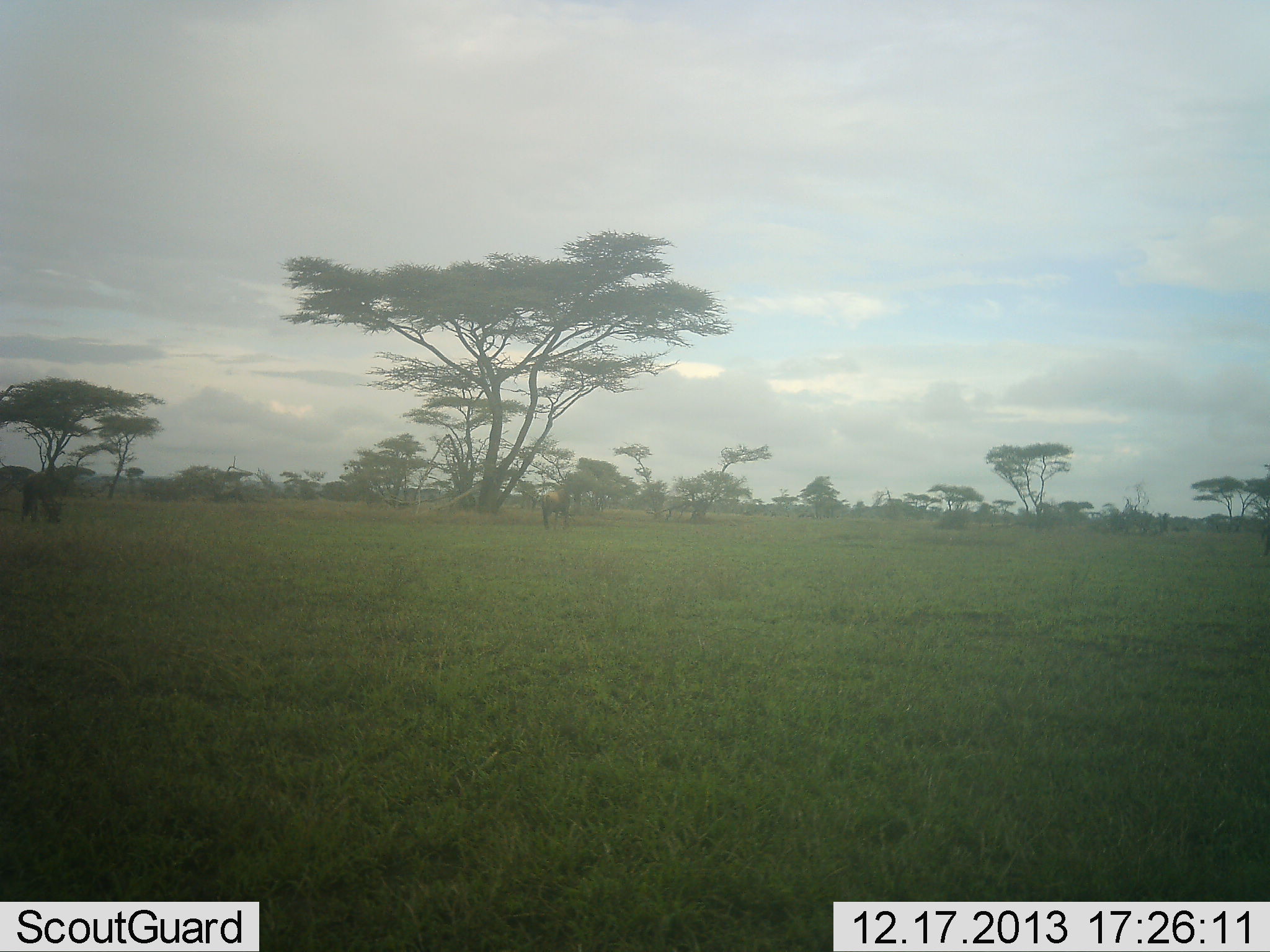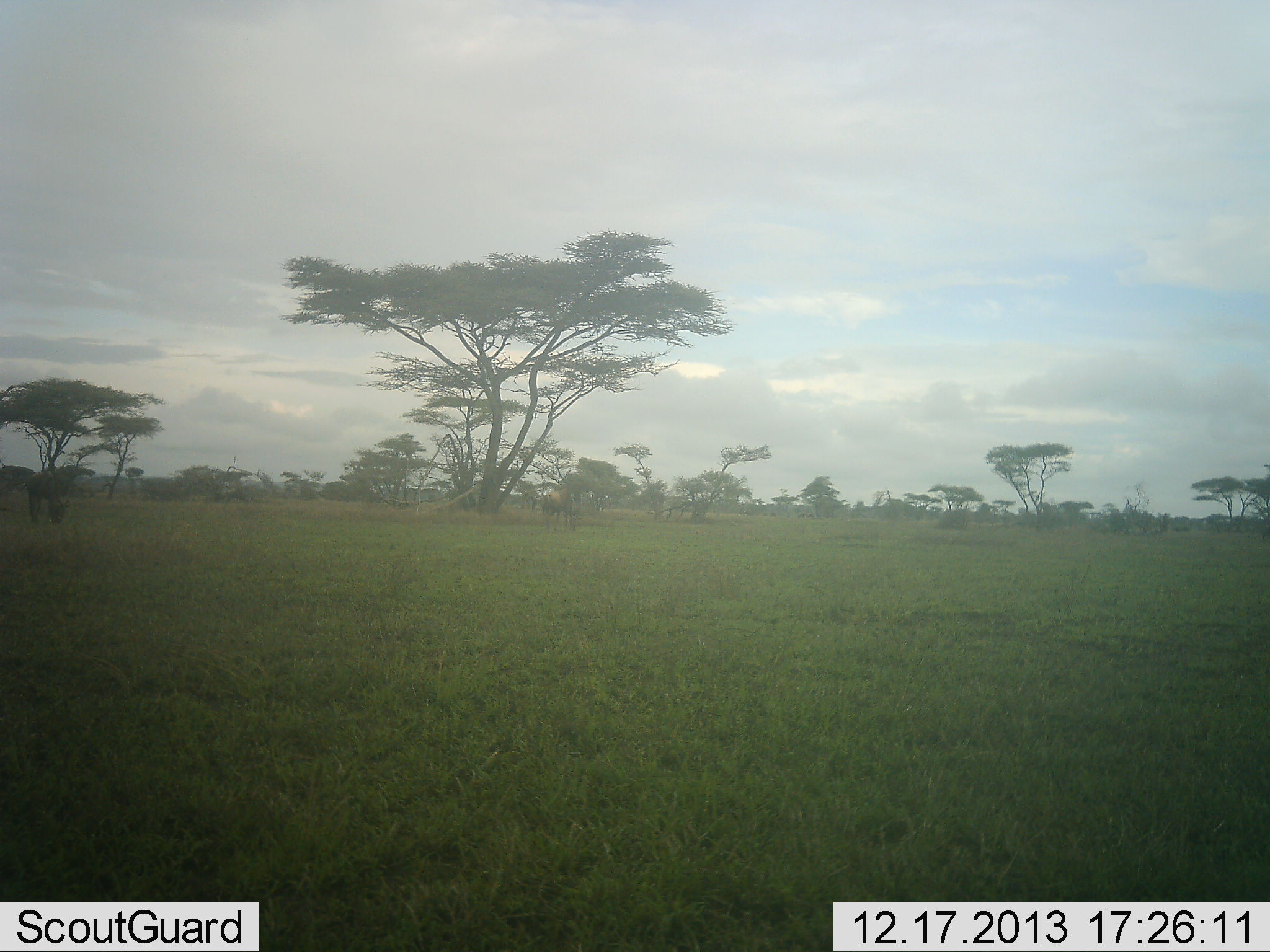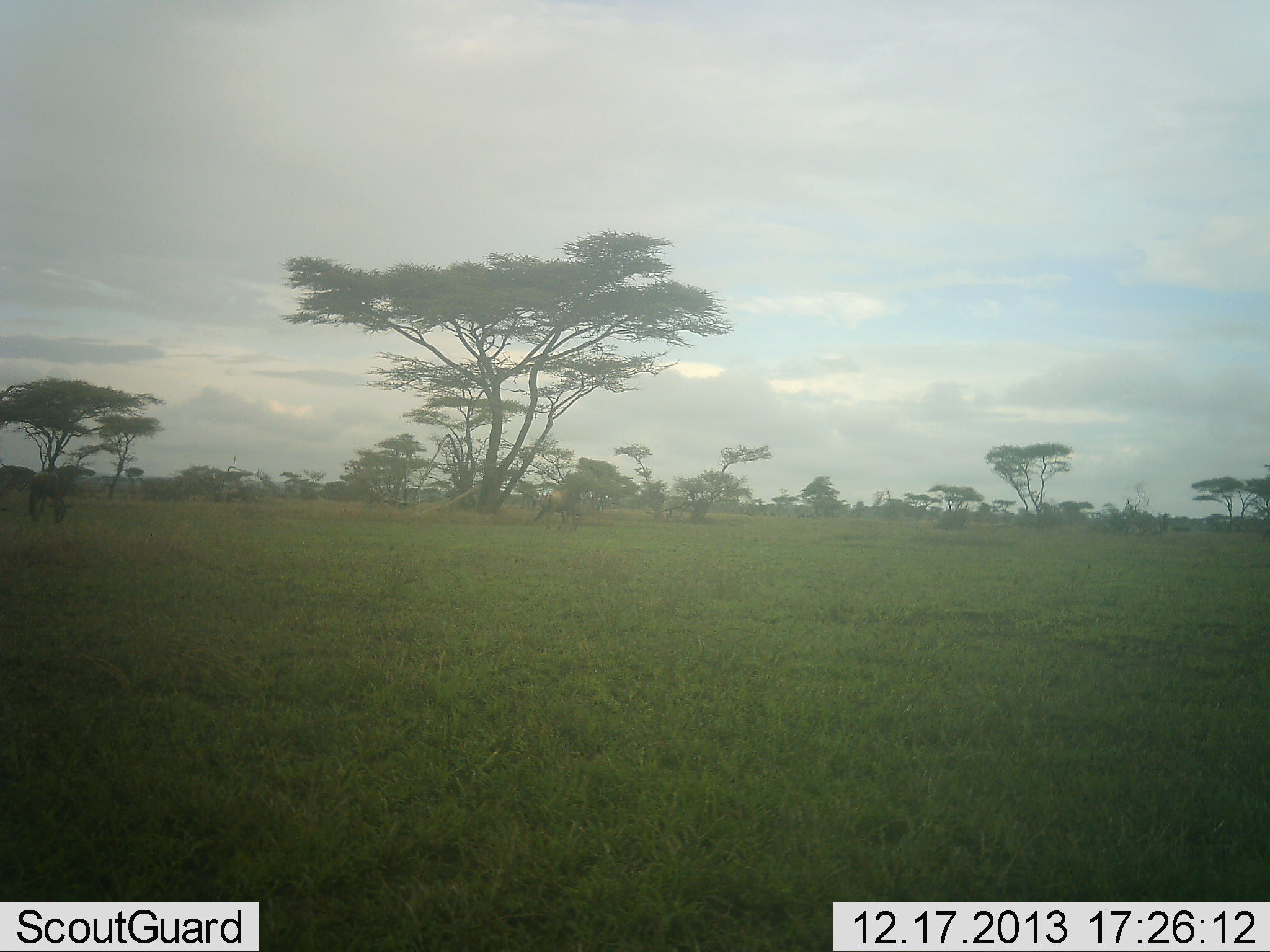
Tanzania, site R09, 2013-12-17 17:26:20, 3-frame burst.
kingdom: Animalia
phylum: Chordata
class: Mammalia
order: Artiodactyla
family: Bovidae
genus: Connochaetes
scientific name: Connochaetes taurinus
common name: blue wildebeest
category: wildebeest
Wildebeest (blue wildebeest) (Connochaetes taurinus), count 2. Behavior (volunteer vote fractions): standing 11%, resting 0%, moving 11%, interacting 0%. Young present (vote fraction): 0%. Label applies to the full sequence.